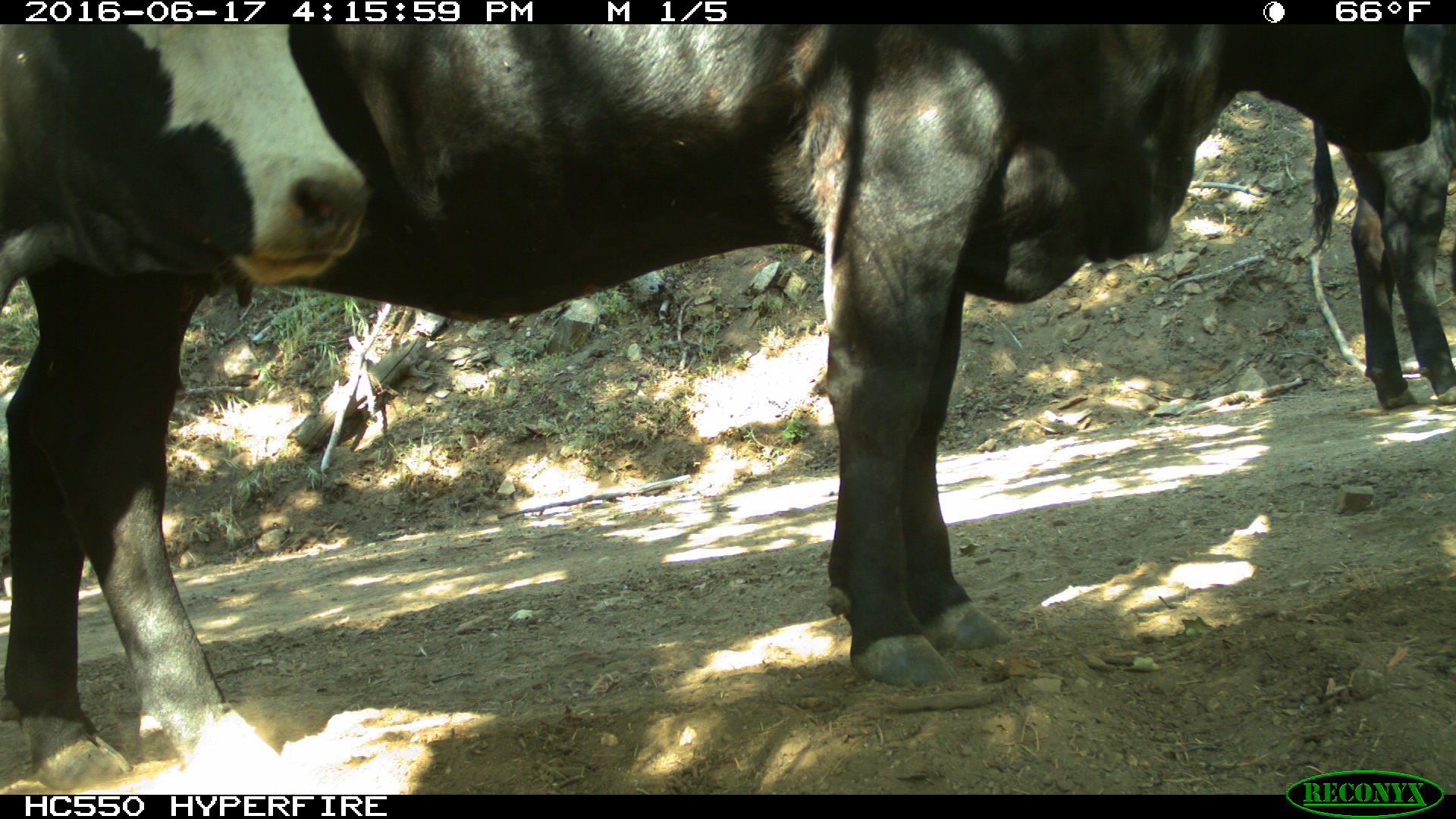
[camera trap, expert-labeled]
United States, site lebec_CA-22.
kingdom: Animalia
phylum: Chordata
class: Mammalia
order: Artiodactyla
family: Bovidae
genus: Bos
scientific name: Bos taurus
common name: domestic cow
Bos taurus (domestic cow).